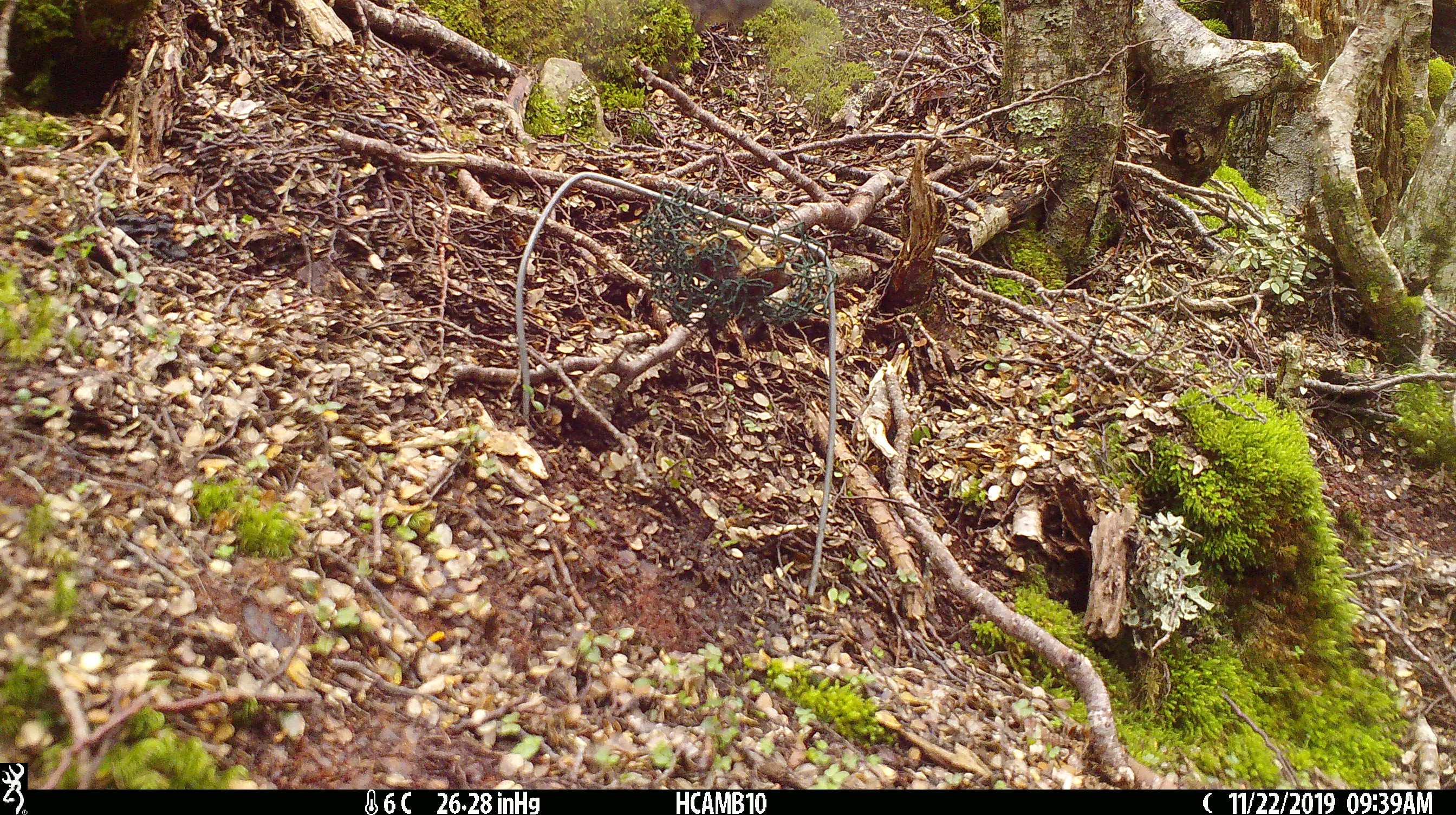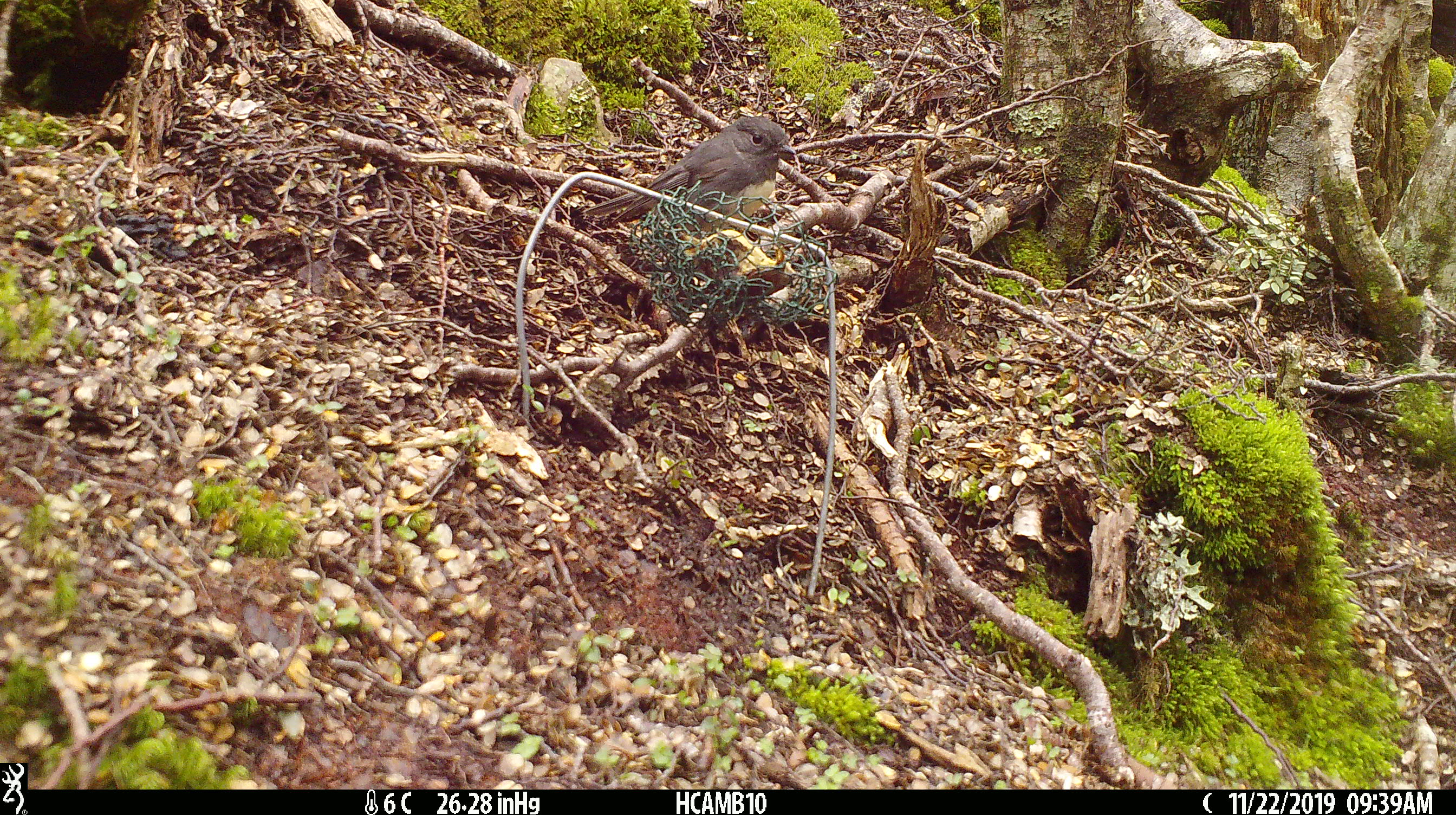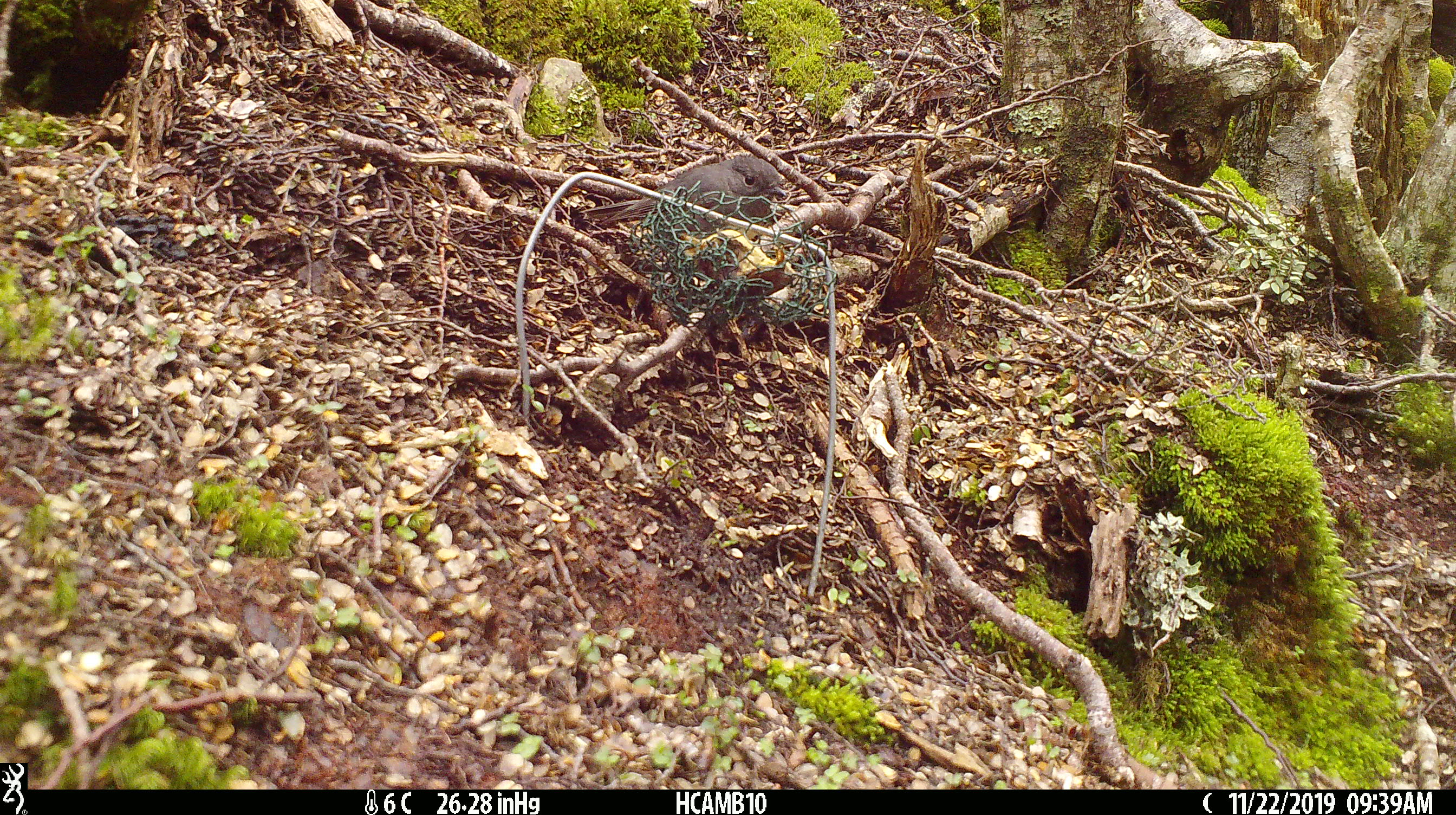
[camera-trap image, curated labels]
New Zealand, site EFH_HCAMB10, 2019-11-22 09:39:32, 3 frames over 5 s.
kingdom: Animalia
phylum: Chordata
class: Mammalia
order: Rodentia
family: Muridae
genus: Mus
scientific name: Mus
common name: mouse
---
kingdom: Animalia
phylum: Chordata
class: Aves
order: Passeriformes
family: Petroicidae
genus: Petroica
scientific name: Petroica australis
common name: new zealand robin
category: robin